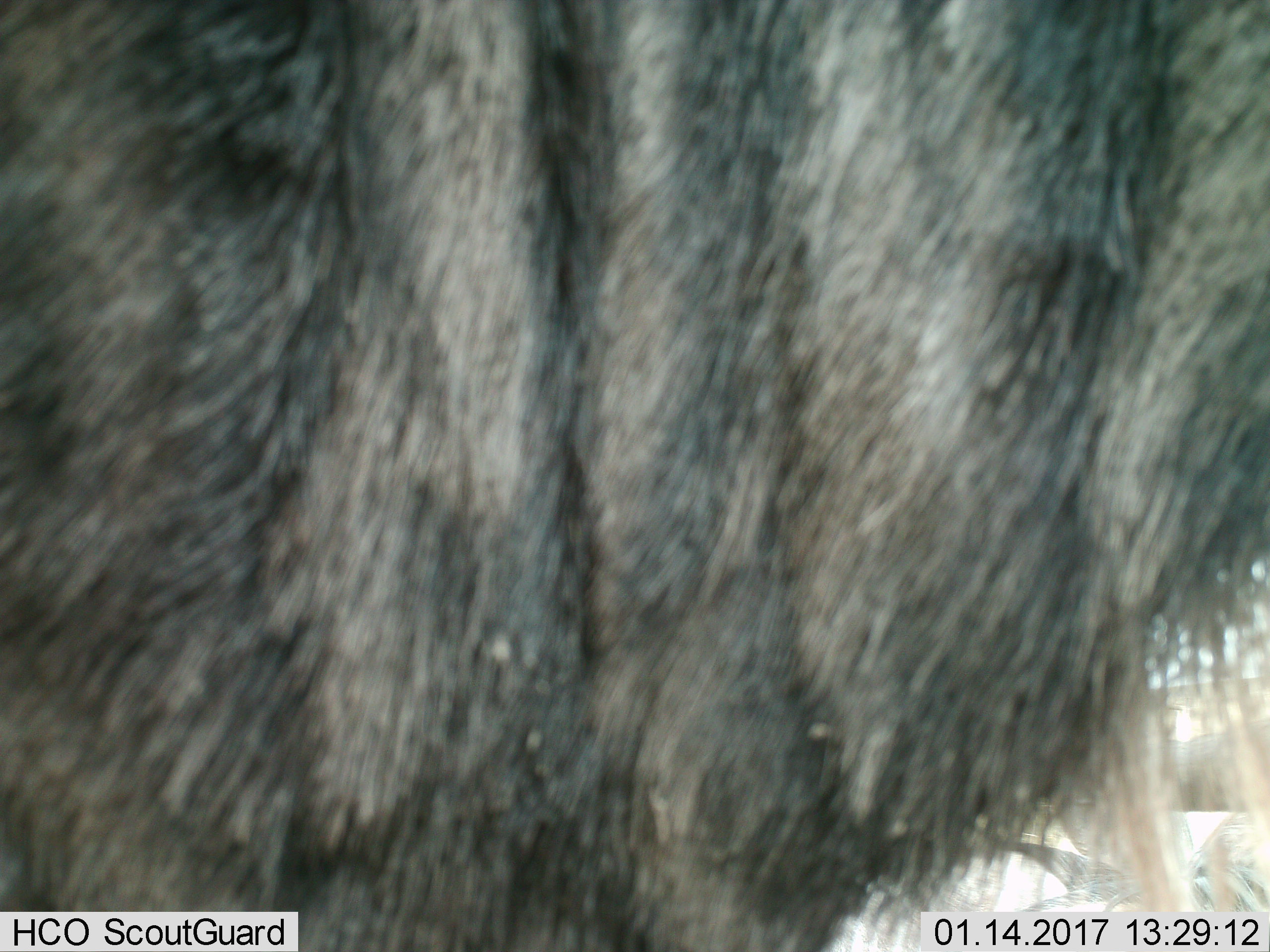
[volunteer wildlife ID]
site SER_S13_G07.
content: unidentified animal